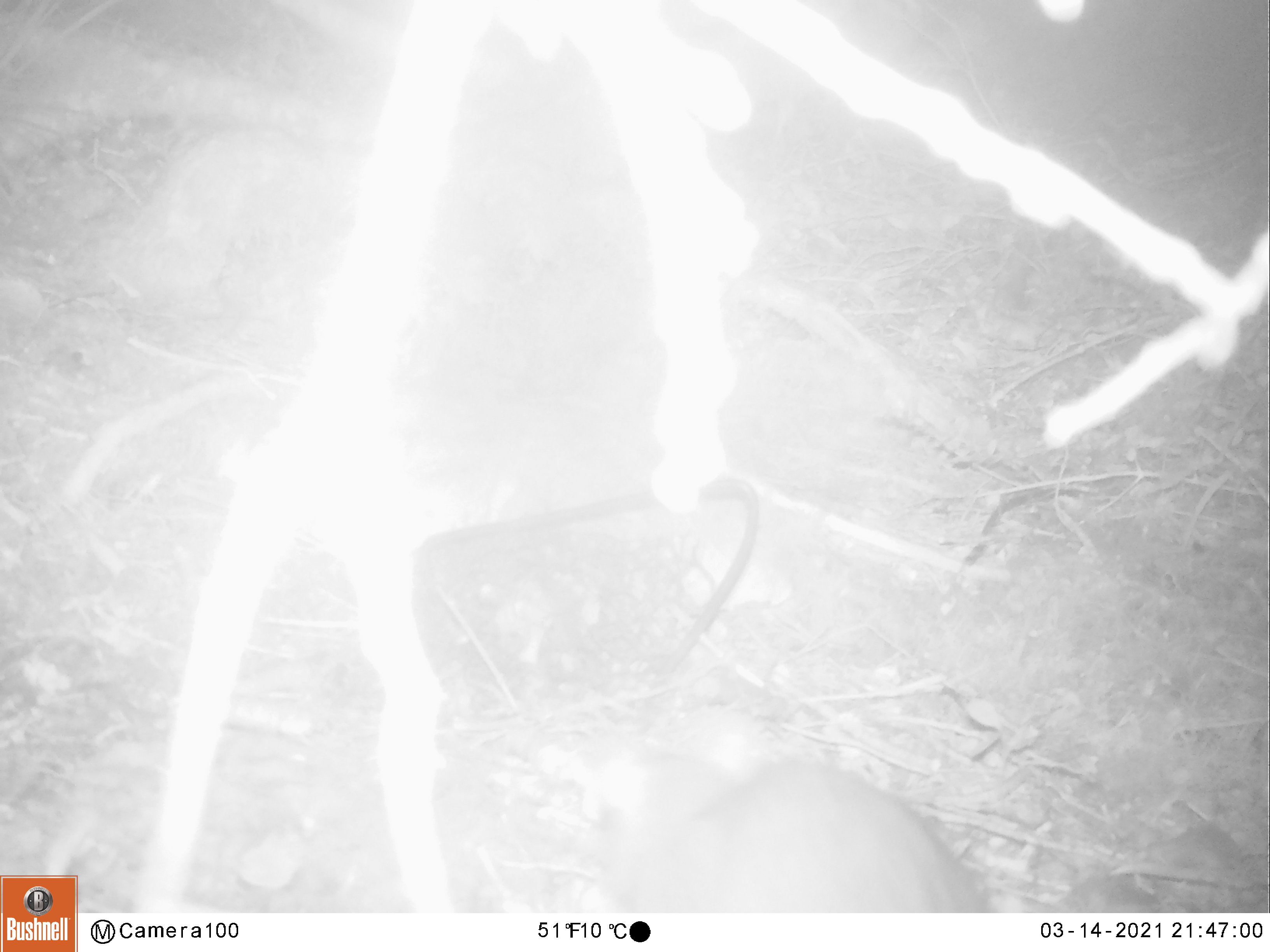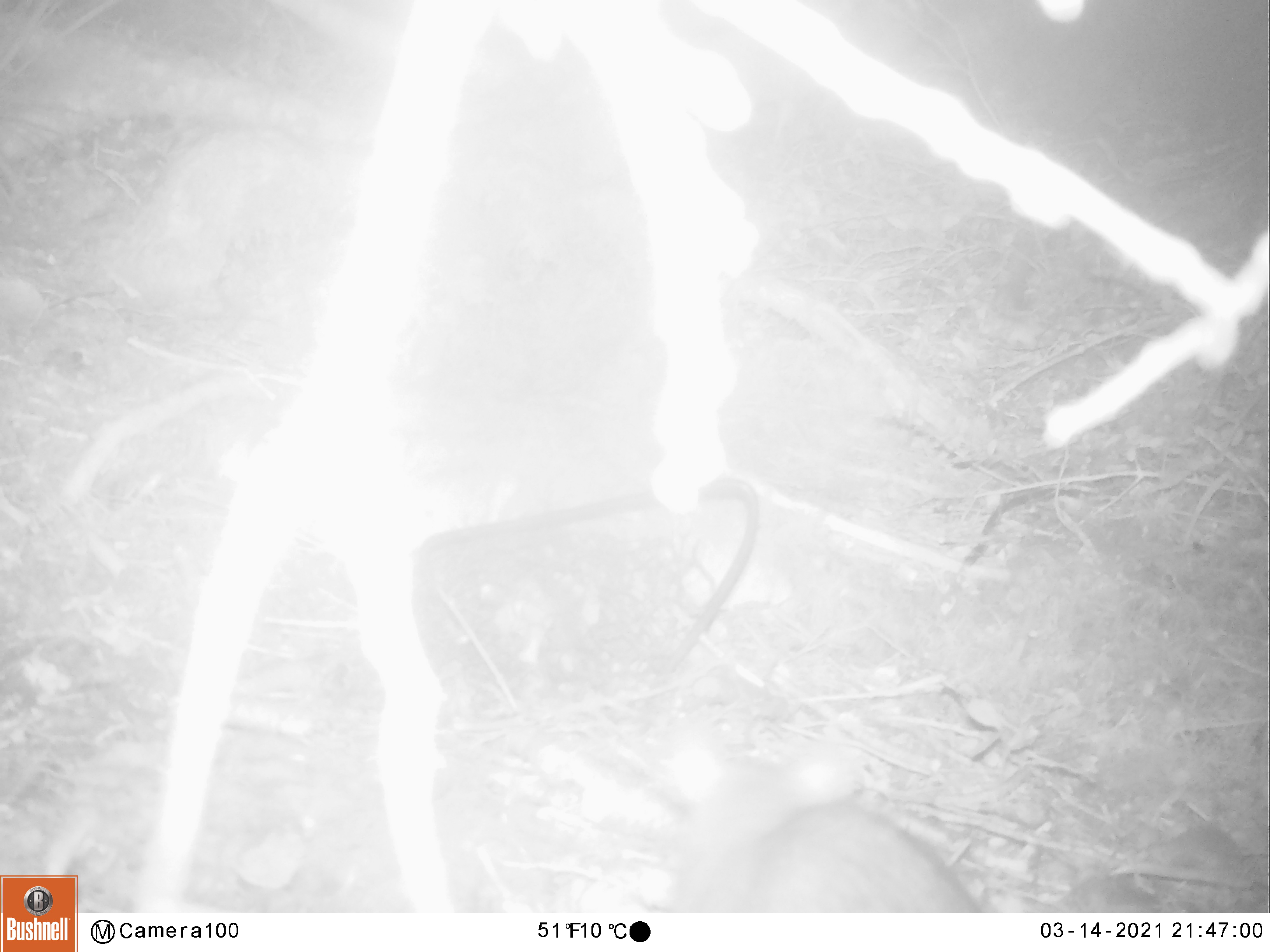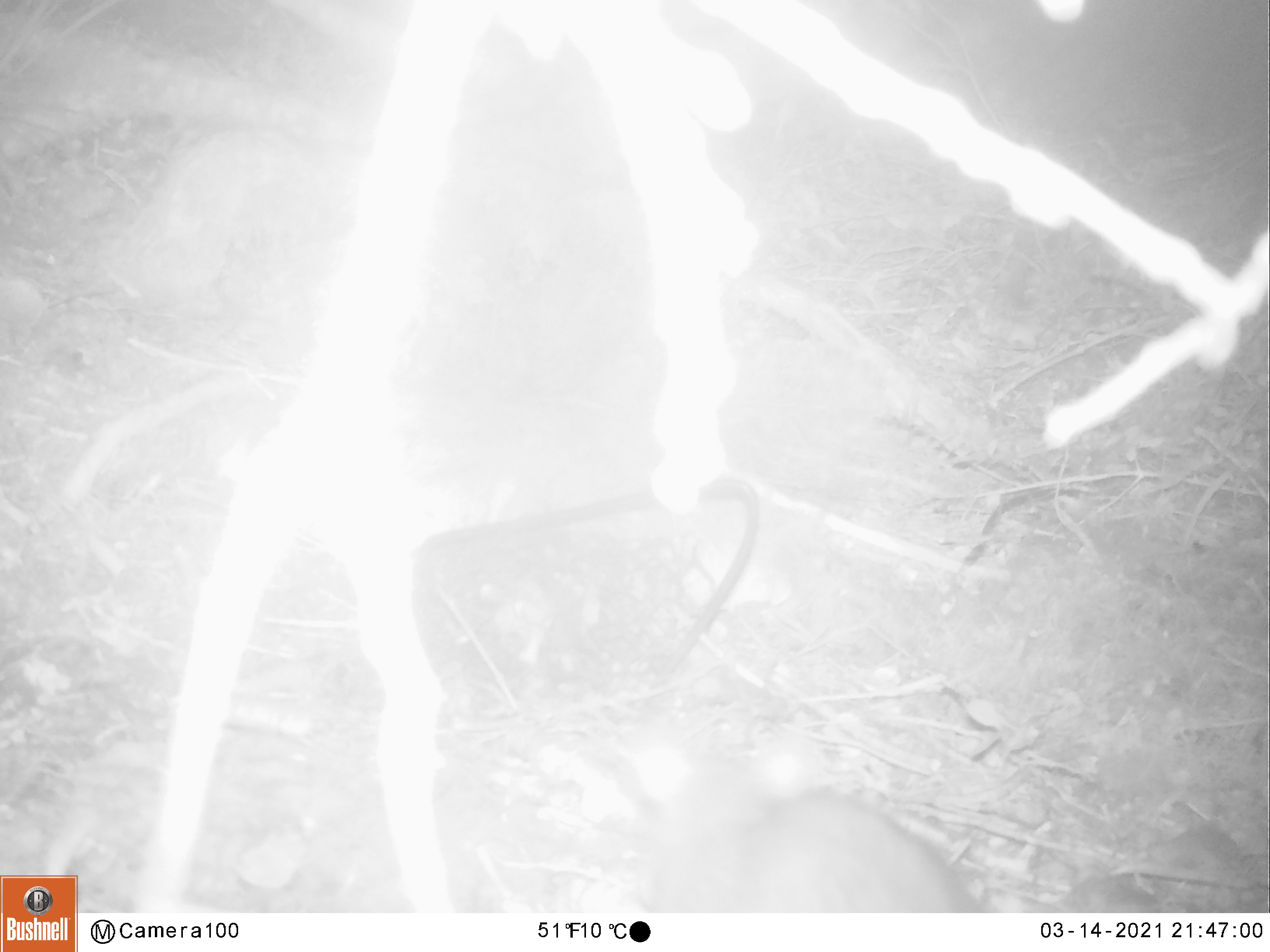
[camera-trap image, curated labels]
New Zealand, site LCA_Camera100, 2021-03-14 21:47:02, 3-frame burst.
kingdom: Animalia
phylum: Chordata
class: Mammalia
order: Rodentia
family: Muridae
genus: Rattus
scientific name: Rattus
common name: rat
Rat (Rattus).